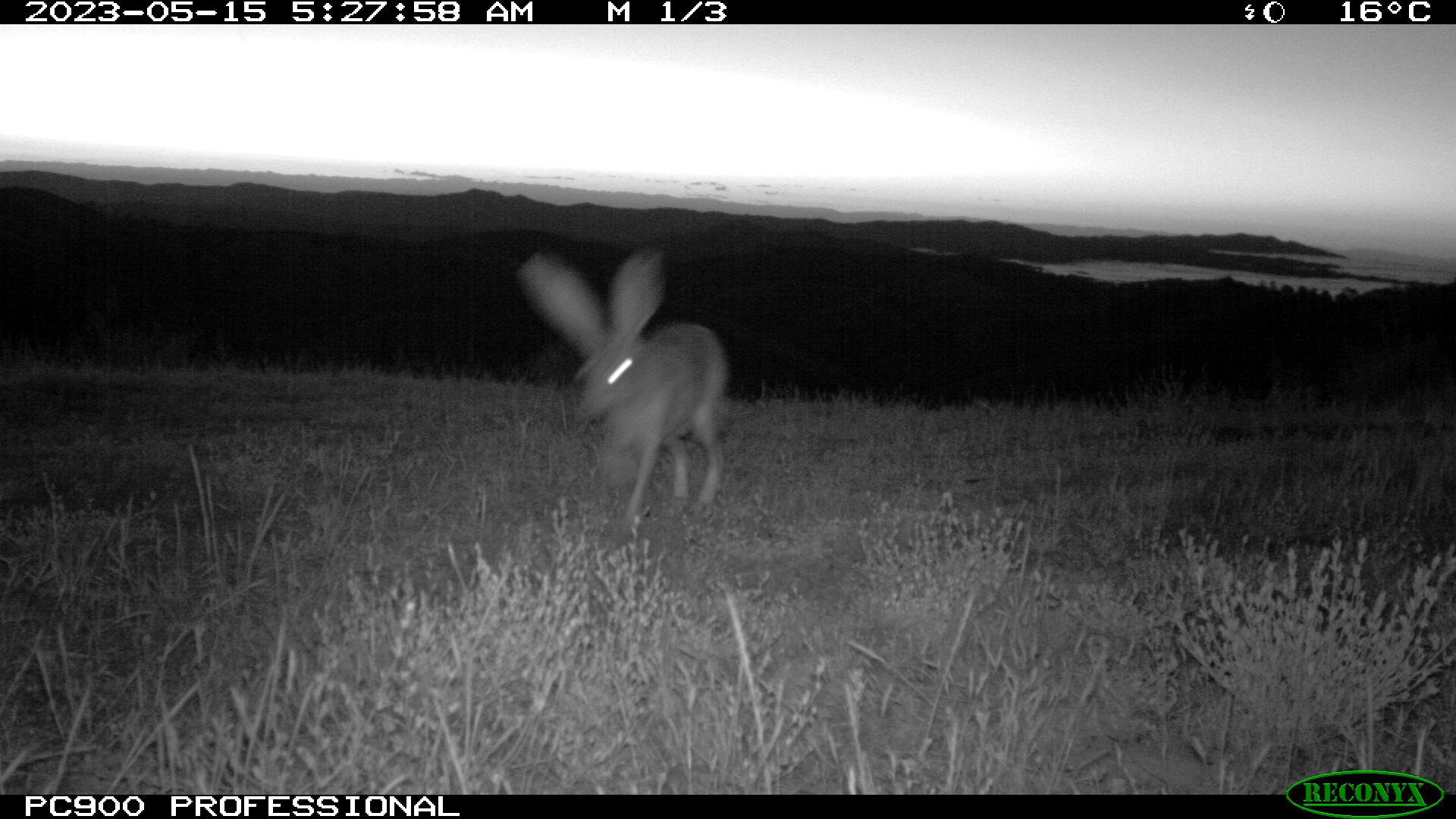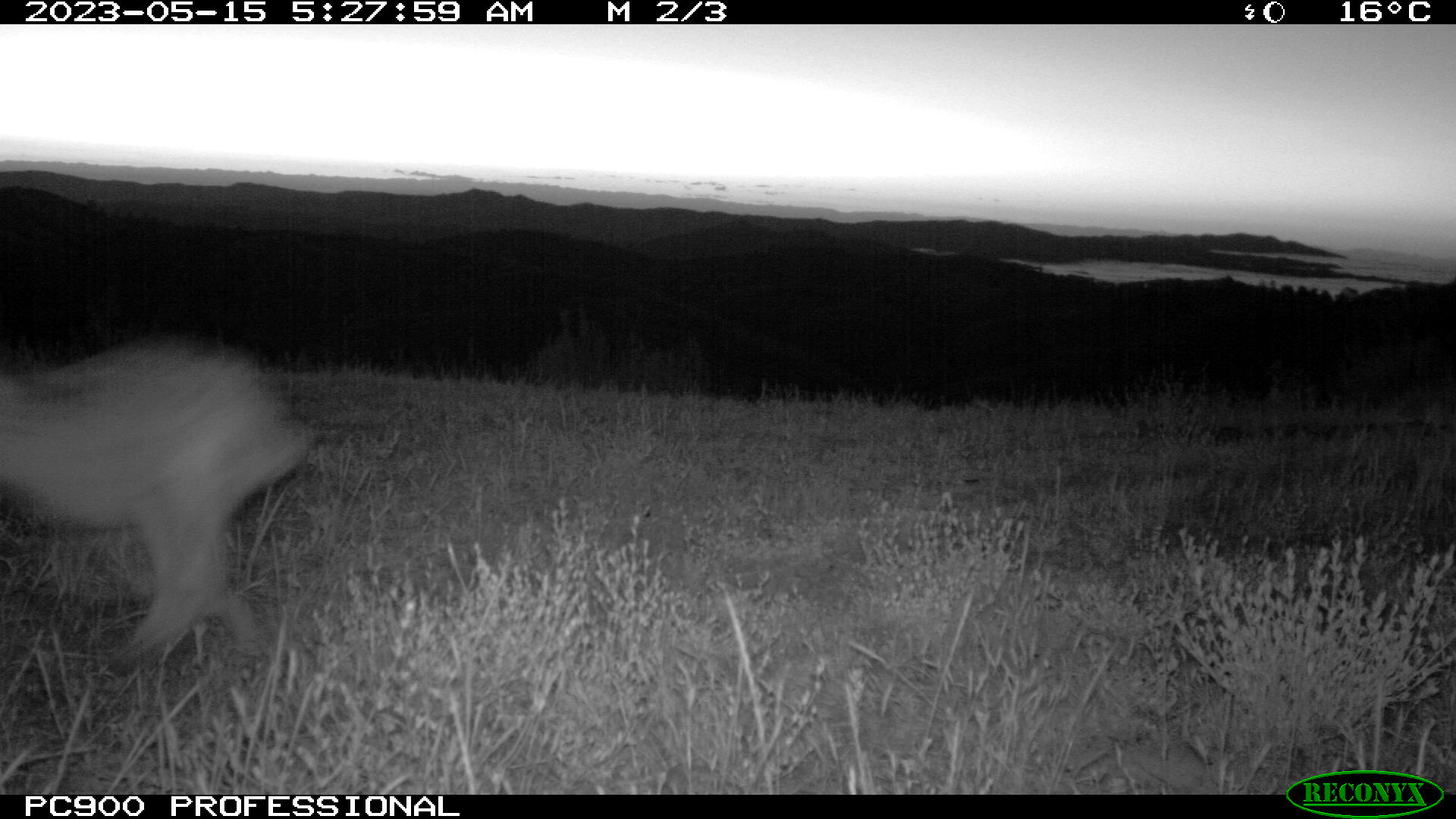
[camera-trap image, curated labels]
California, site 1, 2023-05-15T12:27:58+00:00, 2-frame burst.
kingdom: Animalia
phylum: Chordata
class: Mammalia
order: Lagomorpha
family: Leporidae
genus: Lepus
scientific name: Lepus californicus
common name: black-tailed jackrabbit